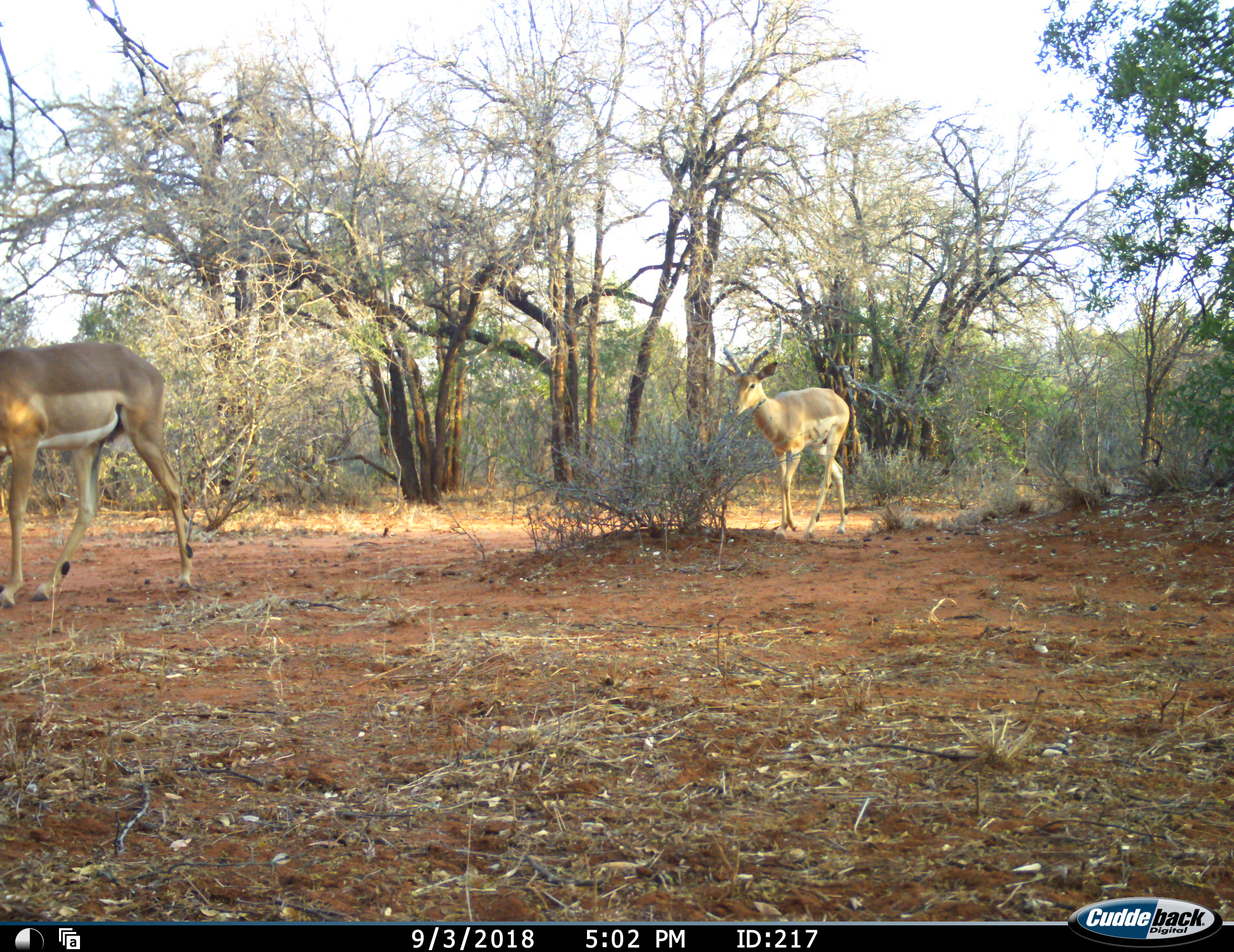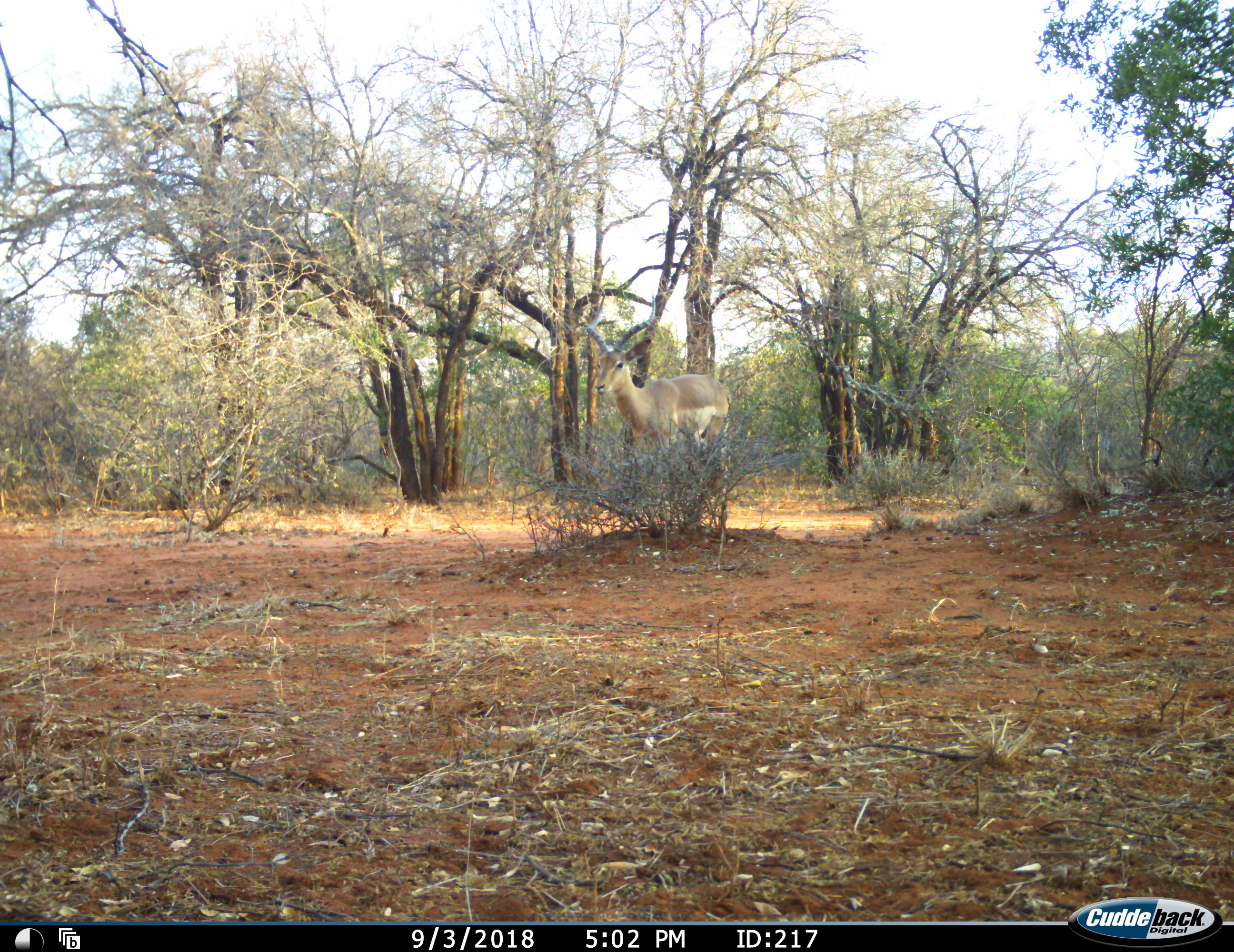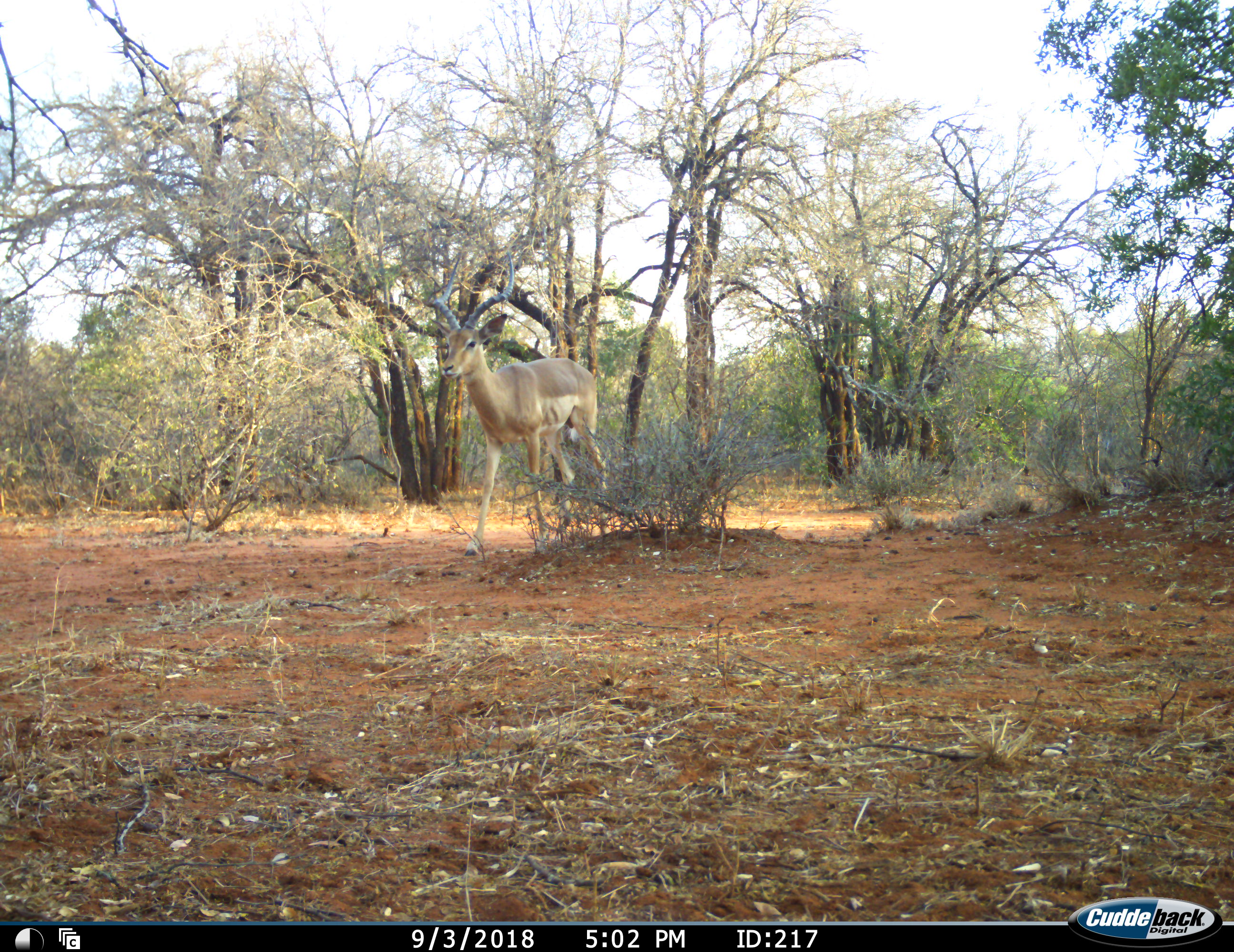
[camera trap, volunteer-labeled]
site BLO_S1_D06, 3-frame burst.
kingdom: Animalia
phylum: Chordata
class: Mammalia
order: Artiodactyla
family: Bovidae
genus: Aepyceros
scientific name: Aepyceros melampus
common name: impala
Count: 2.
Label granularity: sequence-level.